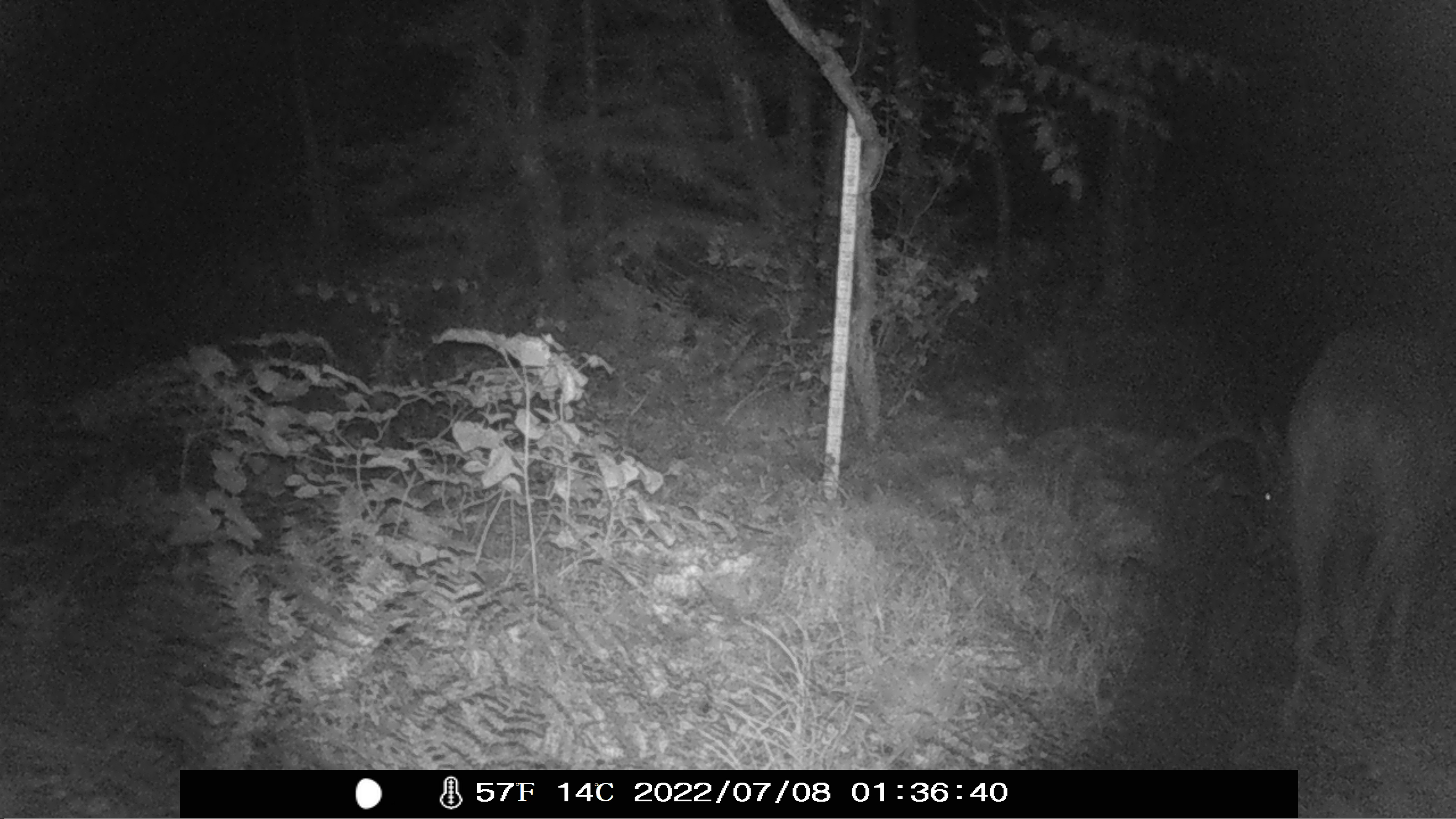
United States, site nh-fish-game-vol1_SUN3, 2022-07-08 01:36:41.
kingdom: Animalia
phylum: Chordata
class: Mammalia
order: Artiodactyla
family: Cervidae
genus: Odocoileus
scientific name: Odocoileus virginianus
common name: white-tailed deer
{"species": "white-tailed deer (Odocoileus virginianus)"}